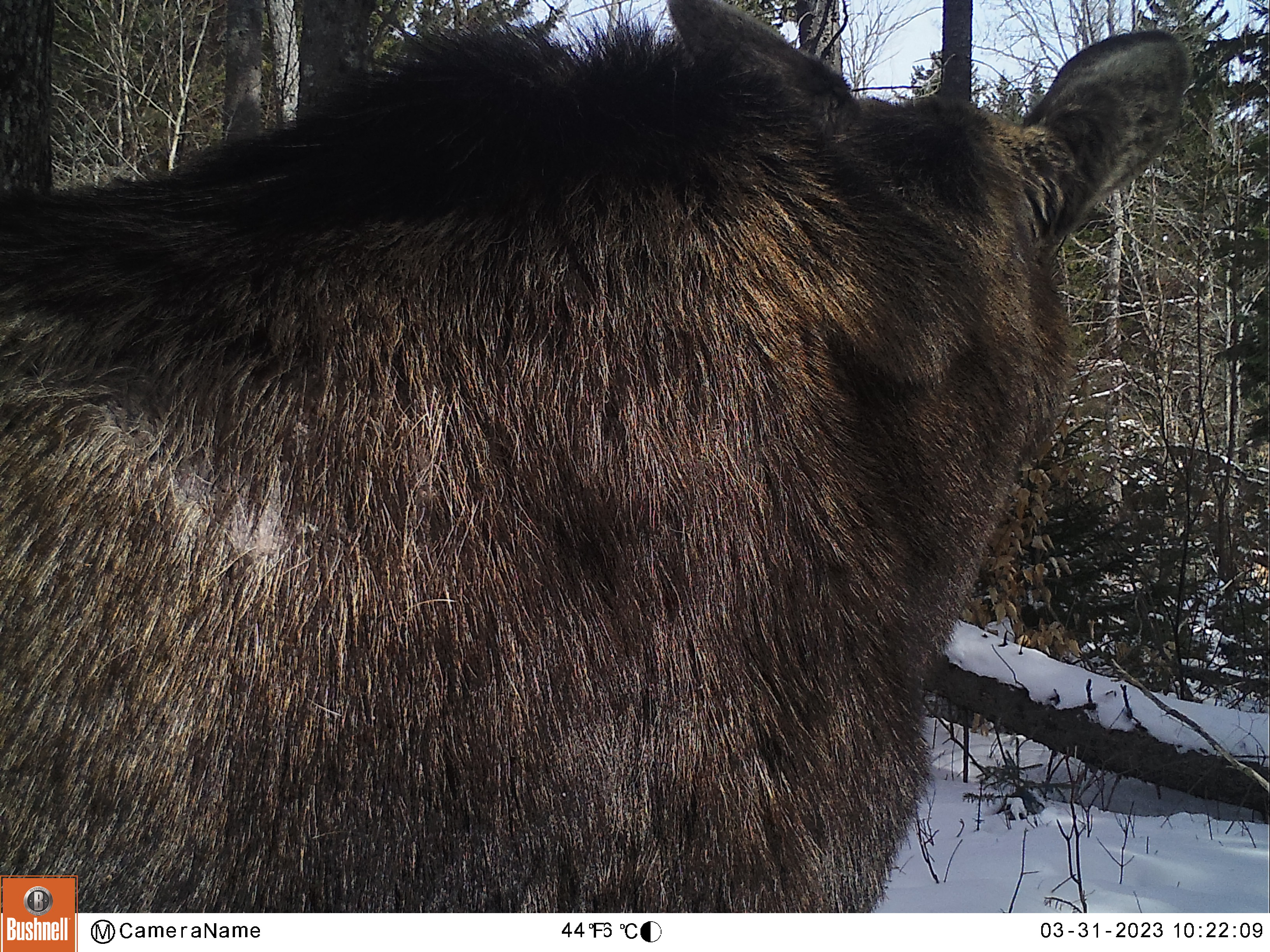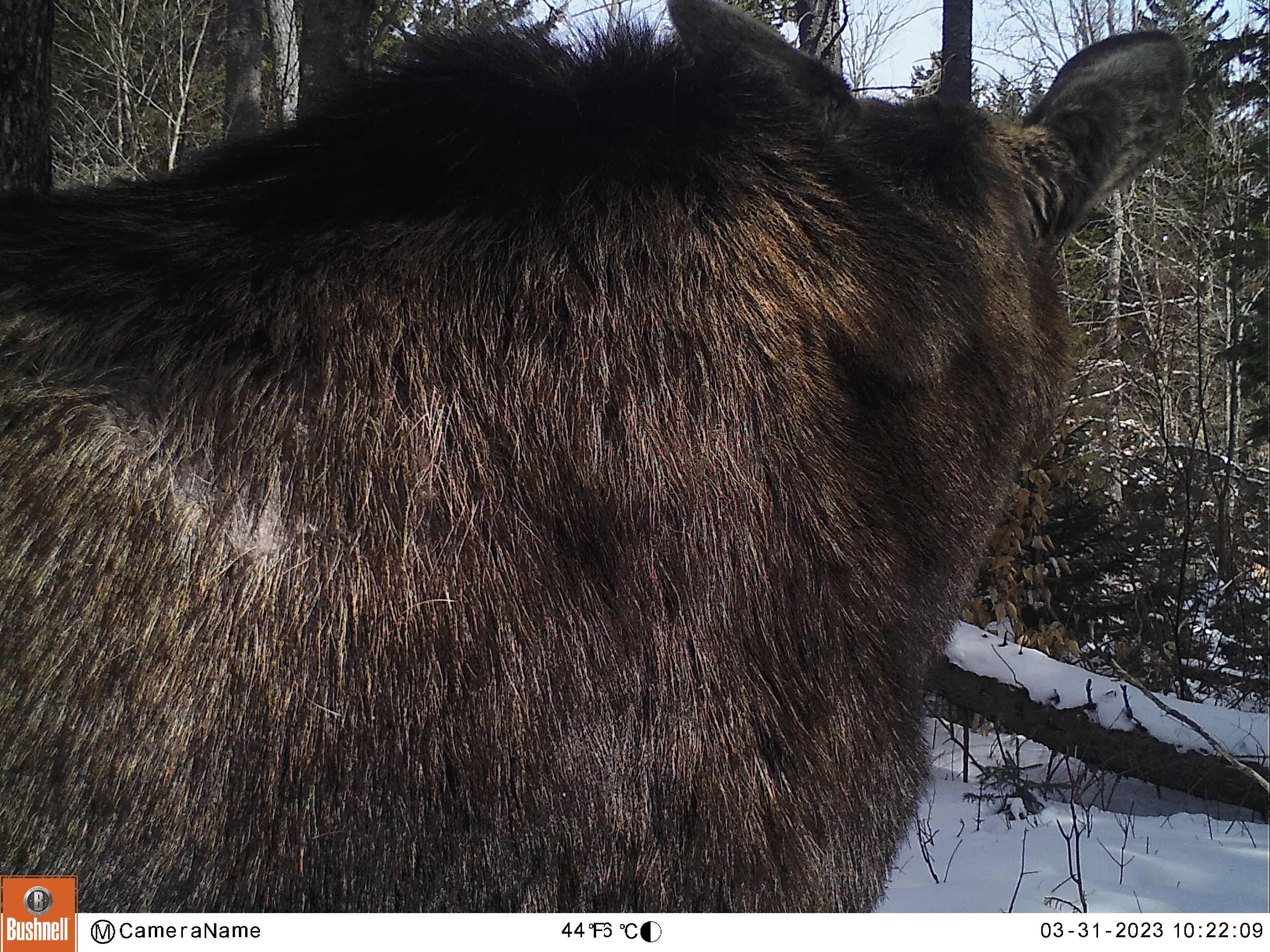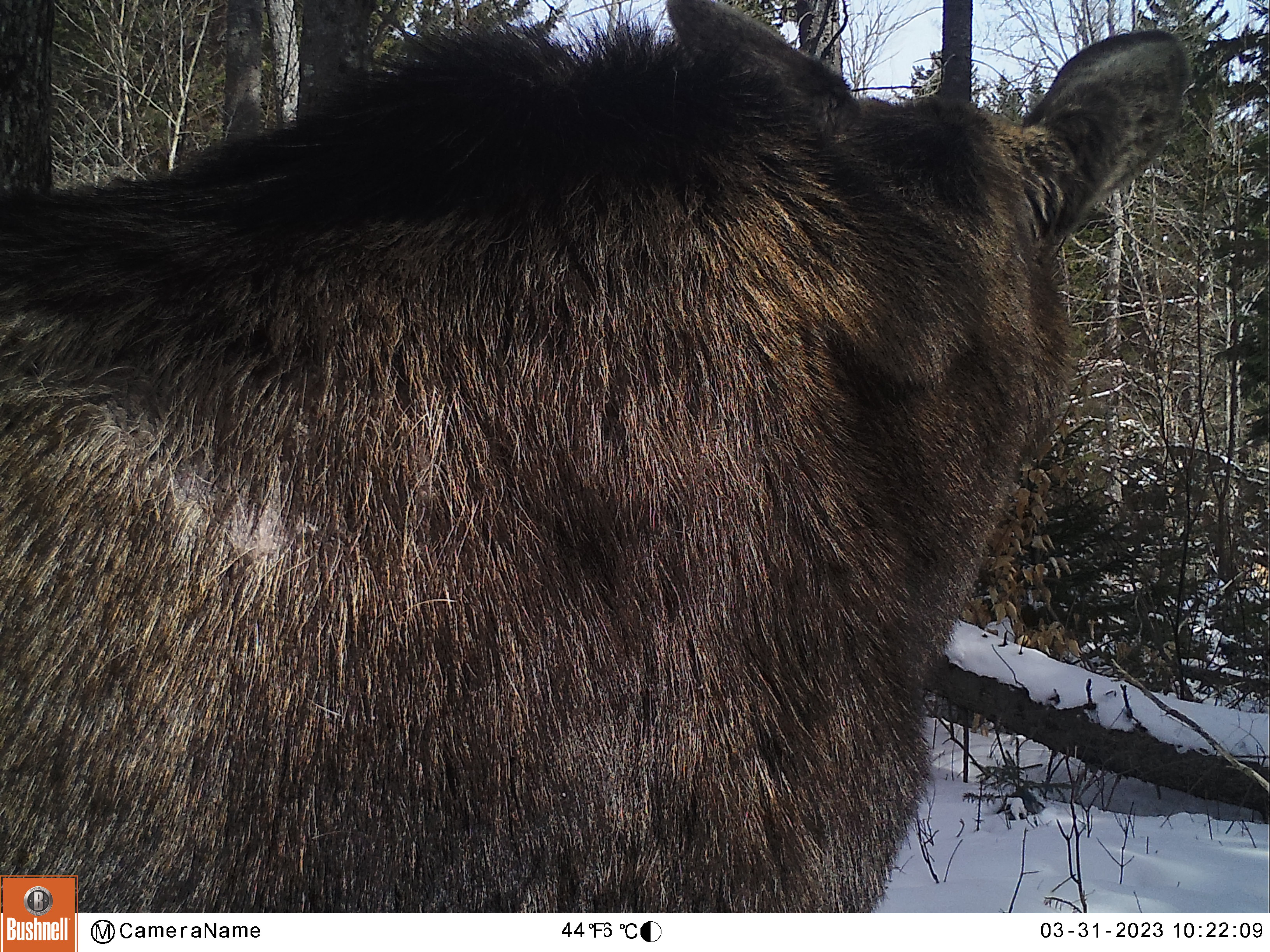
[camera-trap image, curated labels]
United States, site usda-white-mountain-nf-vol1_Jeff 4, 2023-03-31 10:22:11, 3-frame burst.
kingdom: Animalia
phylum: Chordata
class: Mammalia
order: Artiodactyla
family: Cervidae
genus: Alces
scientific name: Alces alces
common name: moose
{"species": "moose (Alces alces)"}